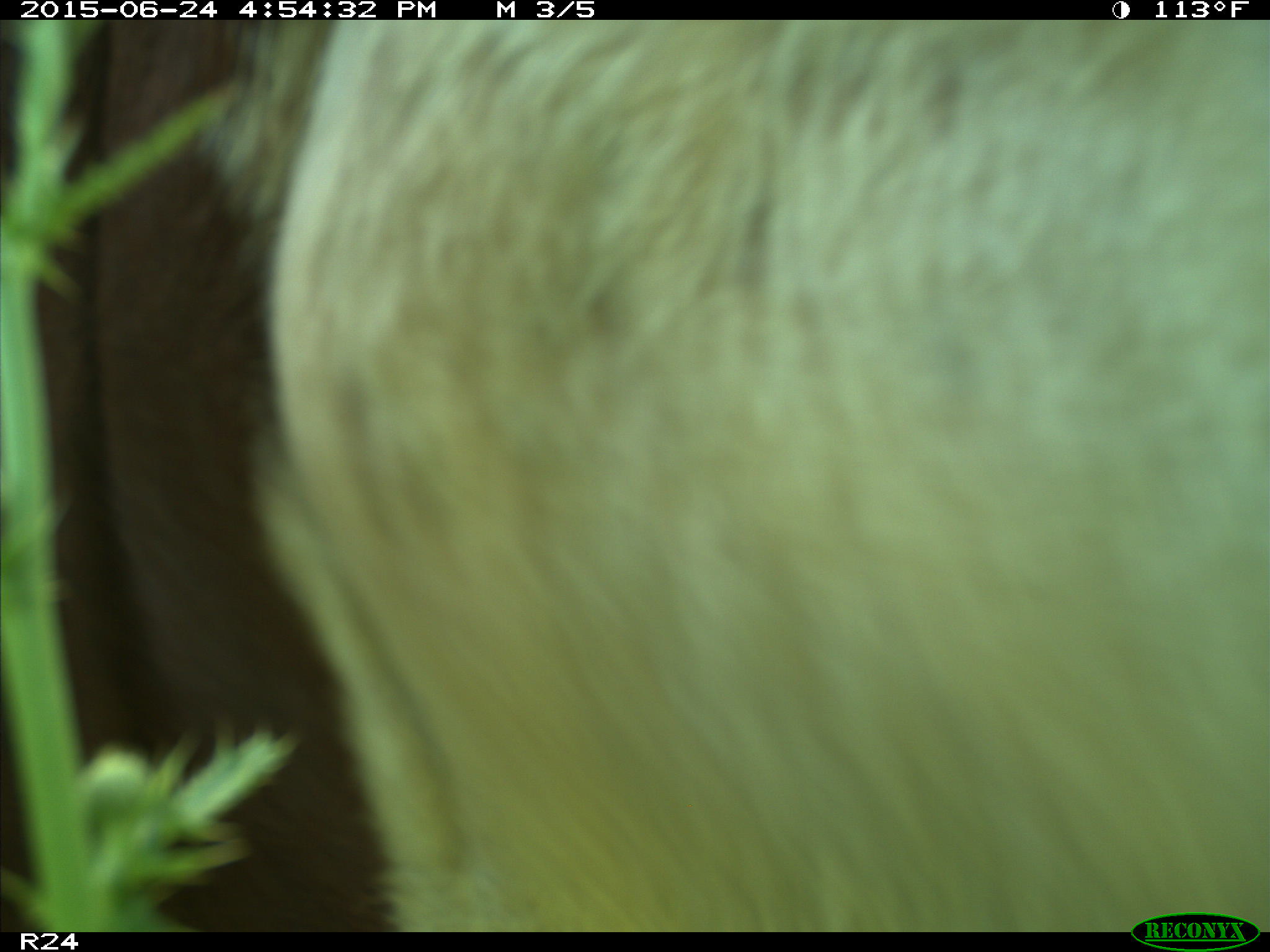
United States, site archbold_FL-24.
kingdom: Animalia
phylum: Chordata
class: Mammalia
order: Artiodactyla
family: Bovidae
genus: Bos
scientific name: Bos taurus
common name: domestic cow